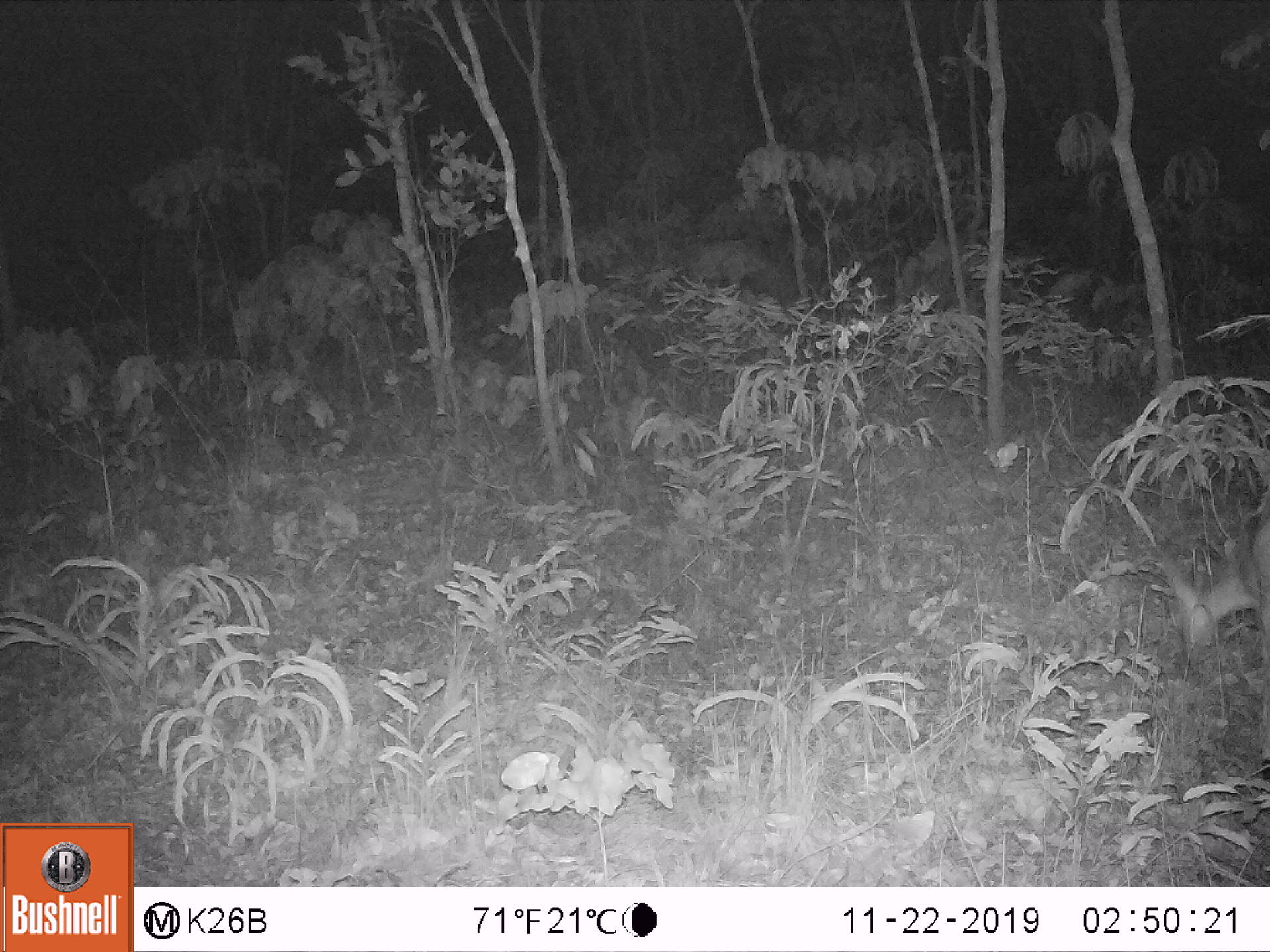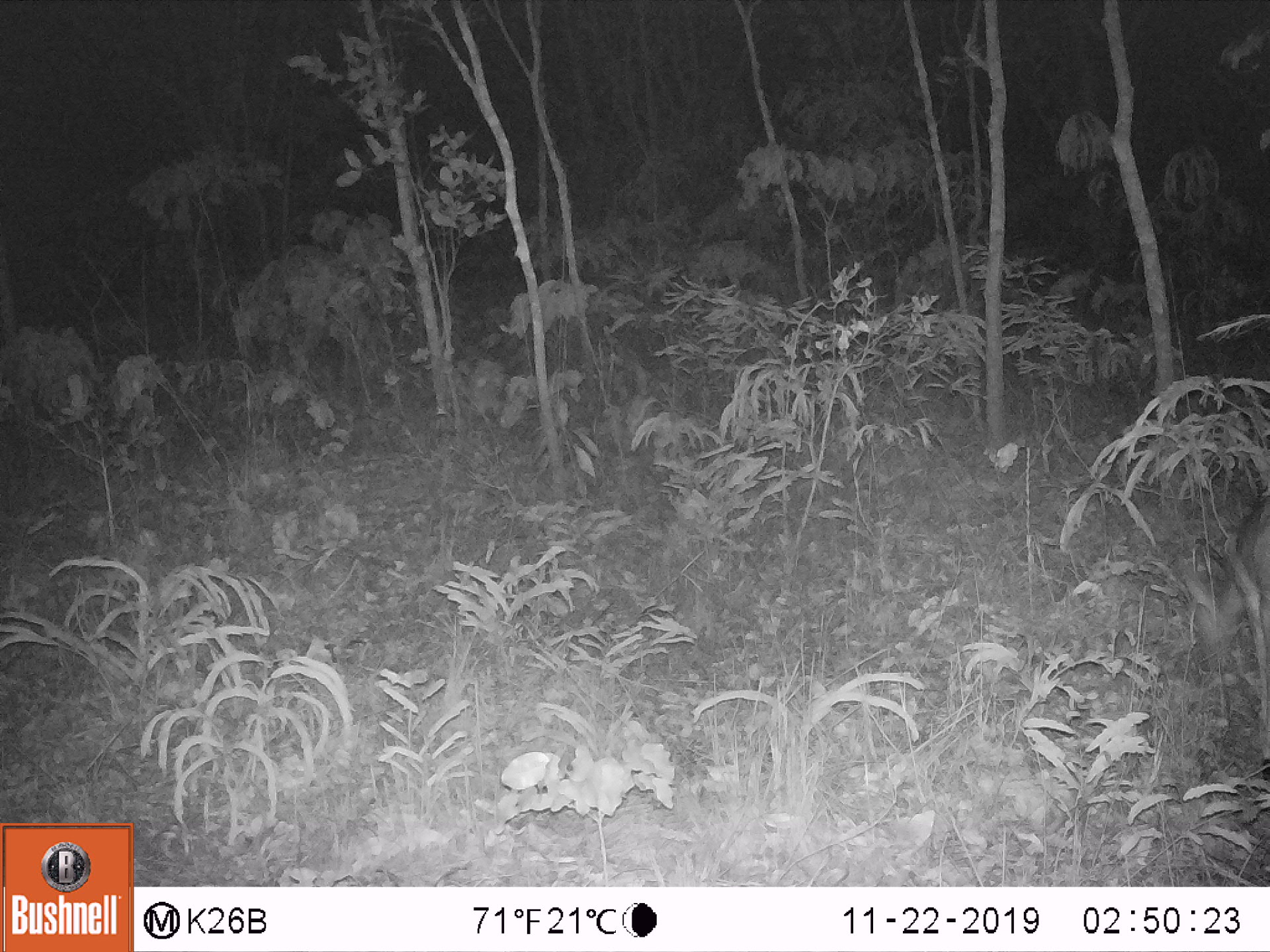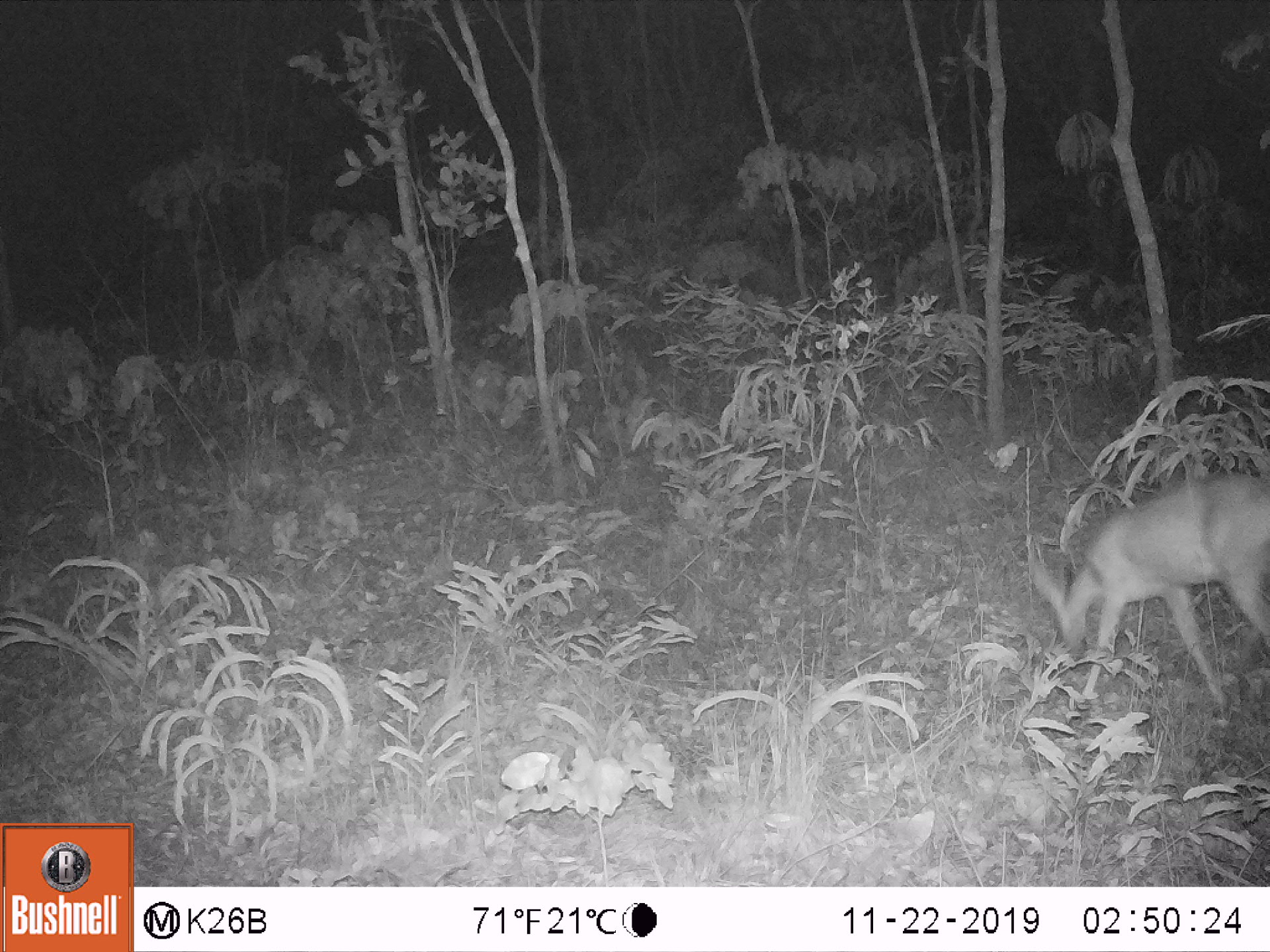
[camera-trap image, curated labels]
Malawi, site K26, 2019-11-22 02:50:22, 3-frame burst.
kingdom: Animalia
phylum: Chordata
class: Mammalia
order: Artiodactyla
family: Bovidae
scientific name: Antilopinae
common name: small antelope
Small antelope (Antilopinae), count 1.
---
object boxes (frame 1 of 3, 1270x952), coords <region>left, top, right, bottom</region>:
small antelope: <region>1153, 511, 1266, 786</region>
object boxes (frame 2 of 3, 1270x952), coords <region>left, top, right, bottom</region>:
small antelope: <region>1174, 488, 1268, 788</region>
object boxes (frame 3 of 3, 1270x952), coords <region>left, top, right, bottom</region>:
small antelope: <region>1022, 469, 1268, 730</region>